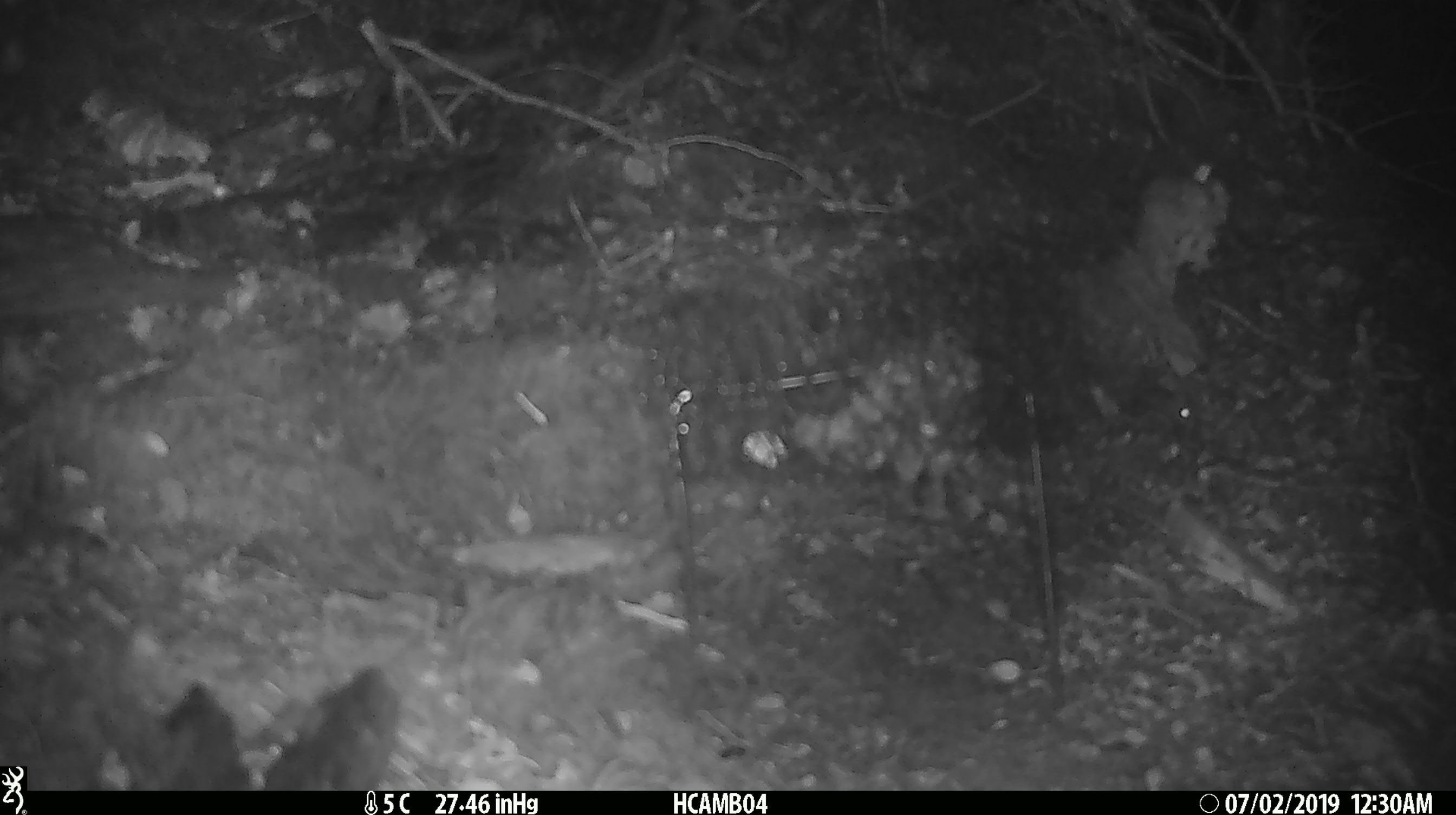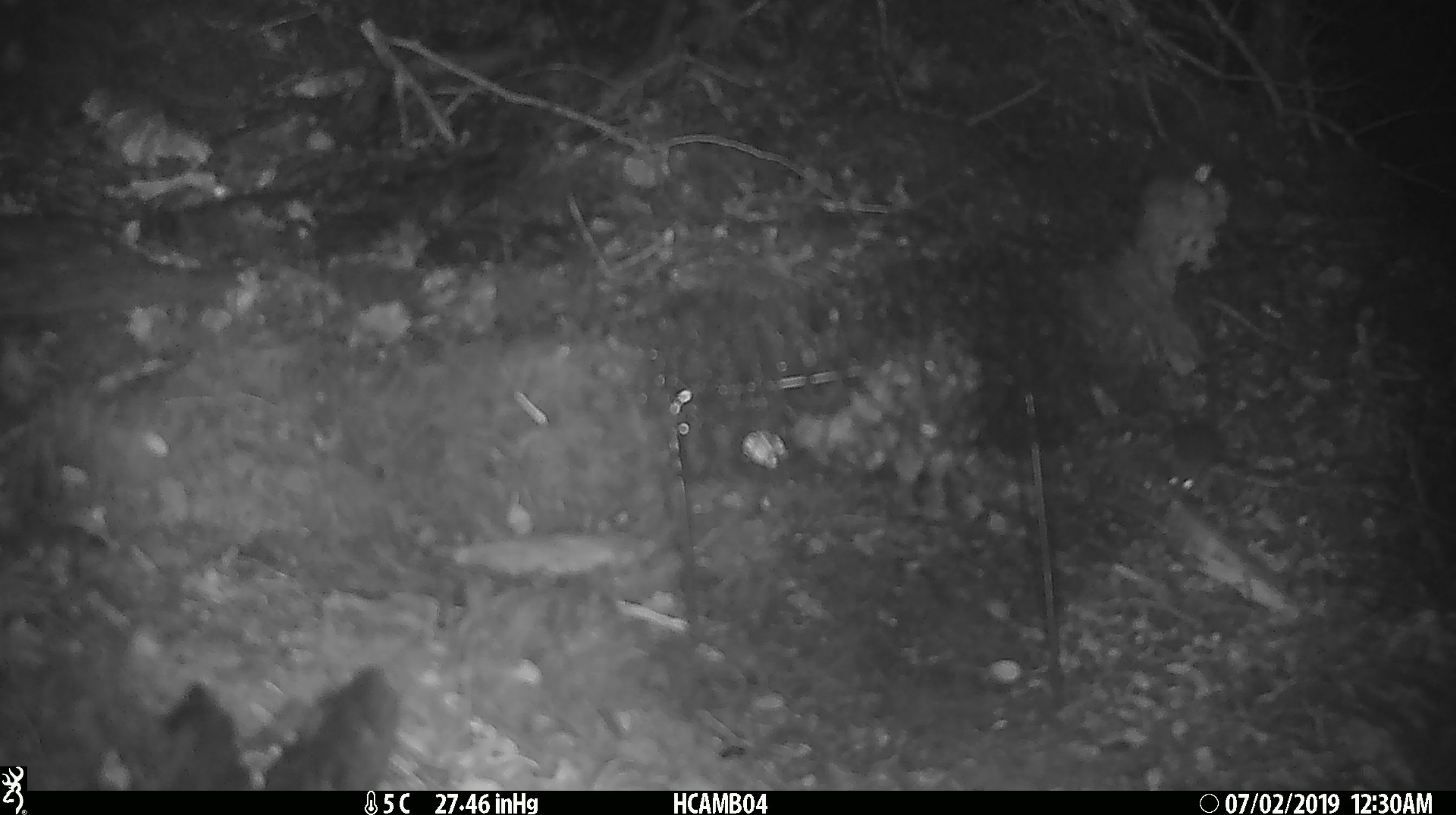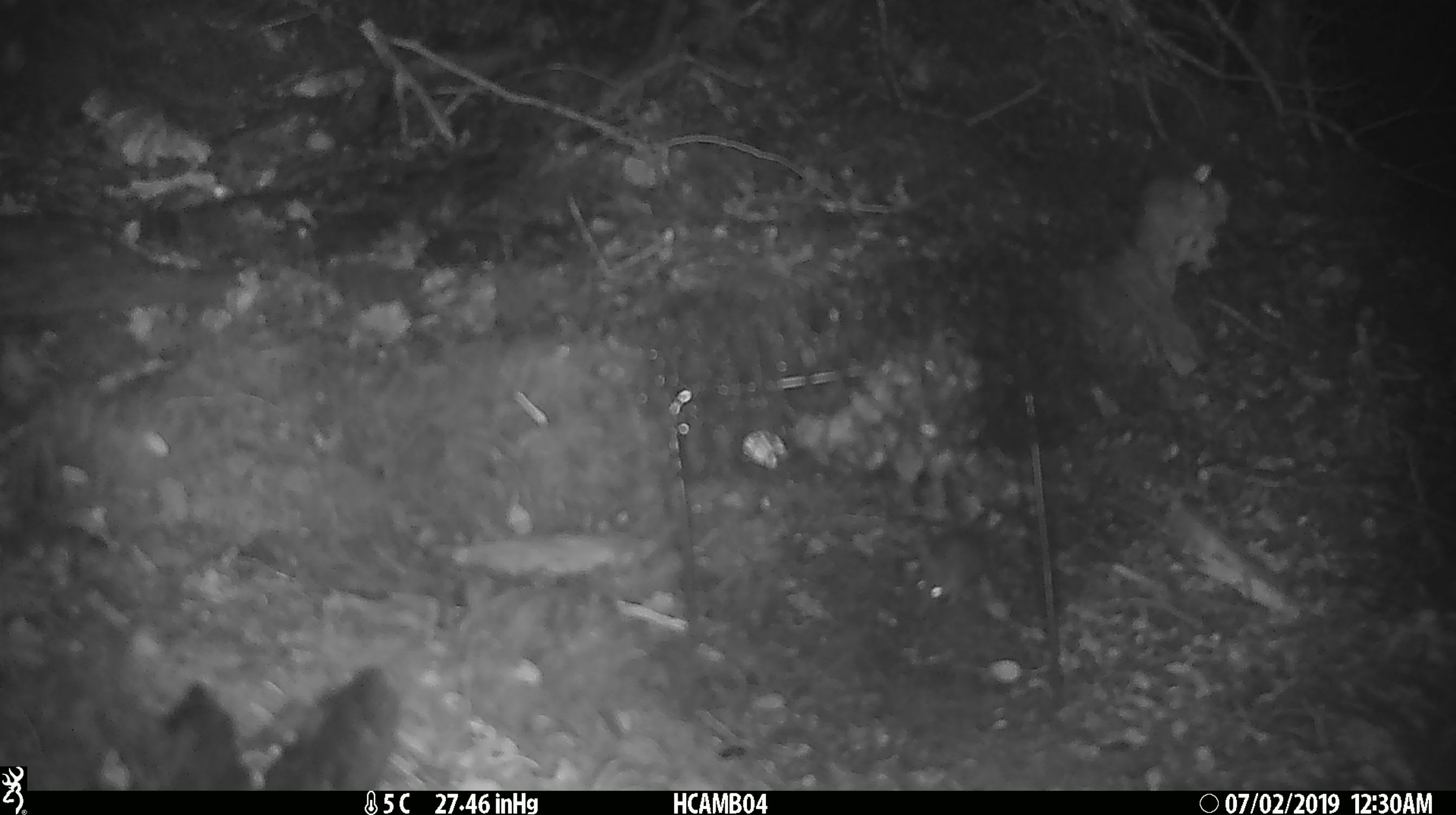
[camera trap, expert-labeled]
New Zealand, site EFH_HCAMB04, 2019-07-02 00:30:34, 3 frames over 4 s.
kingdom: Animalia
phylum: Chordata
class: Mammalia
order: Rodentia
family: Muridae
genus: Mus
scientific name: Mus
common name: mouse